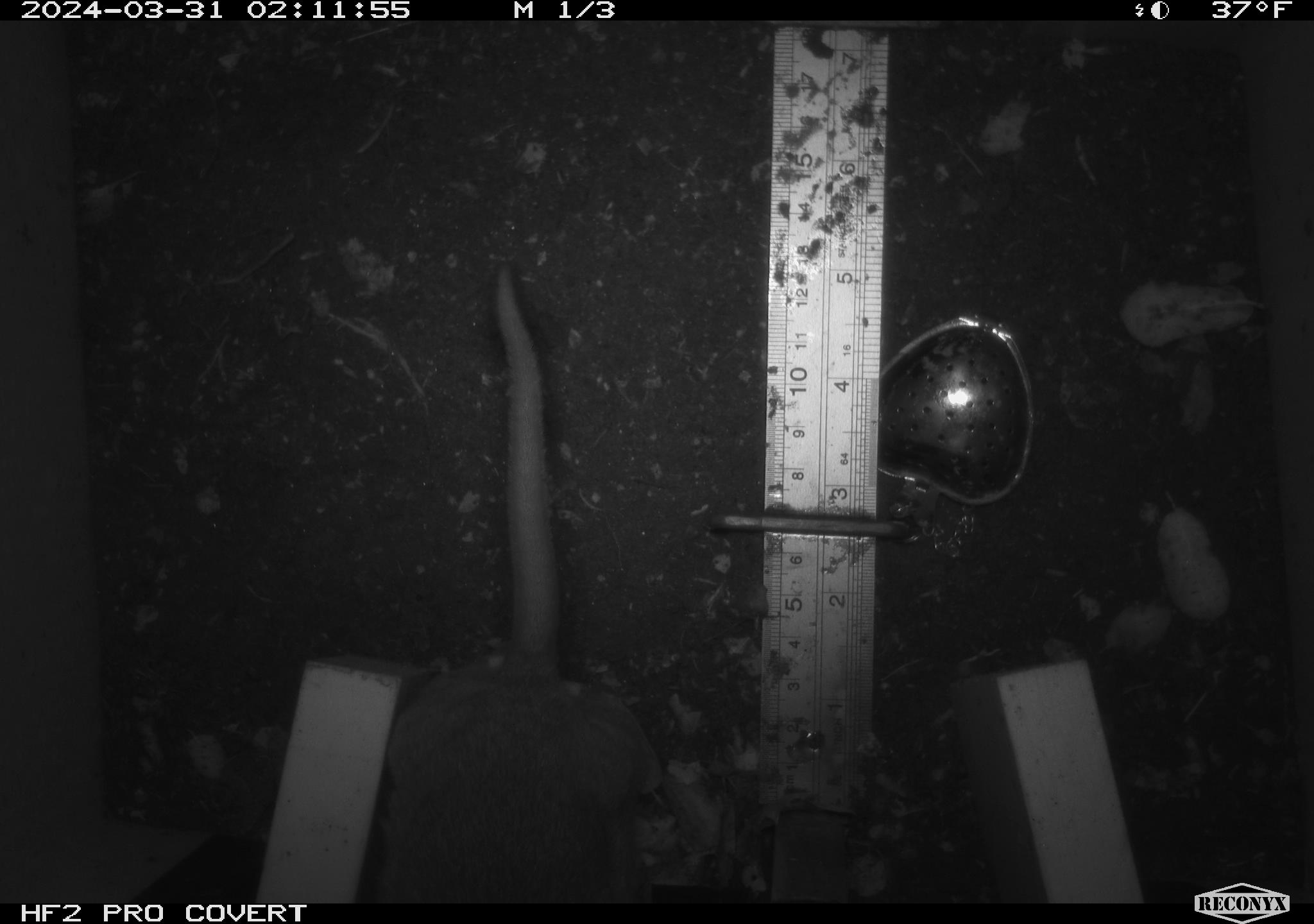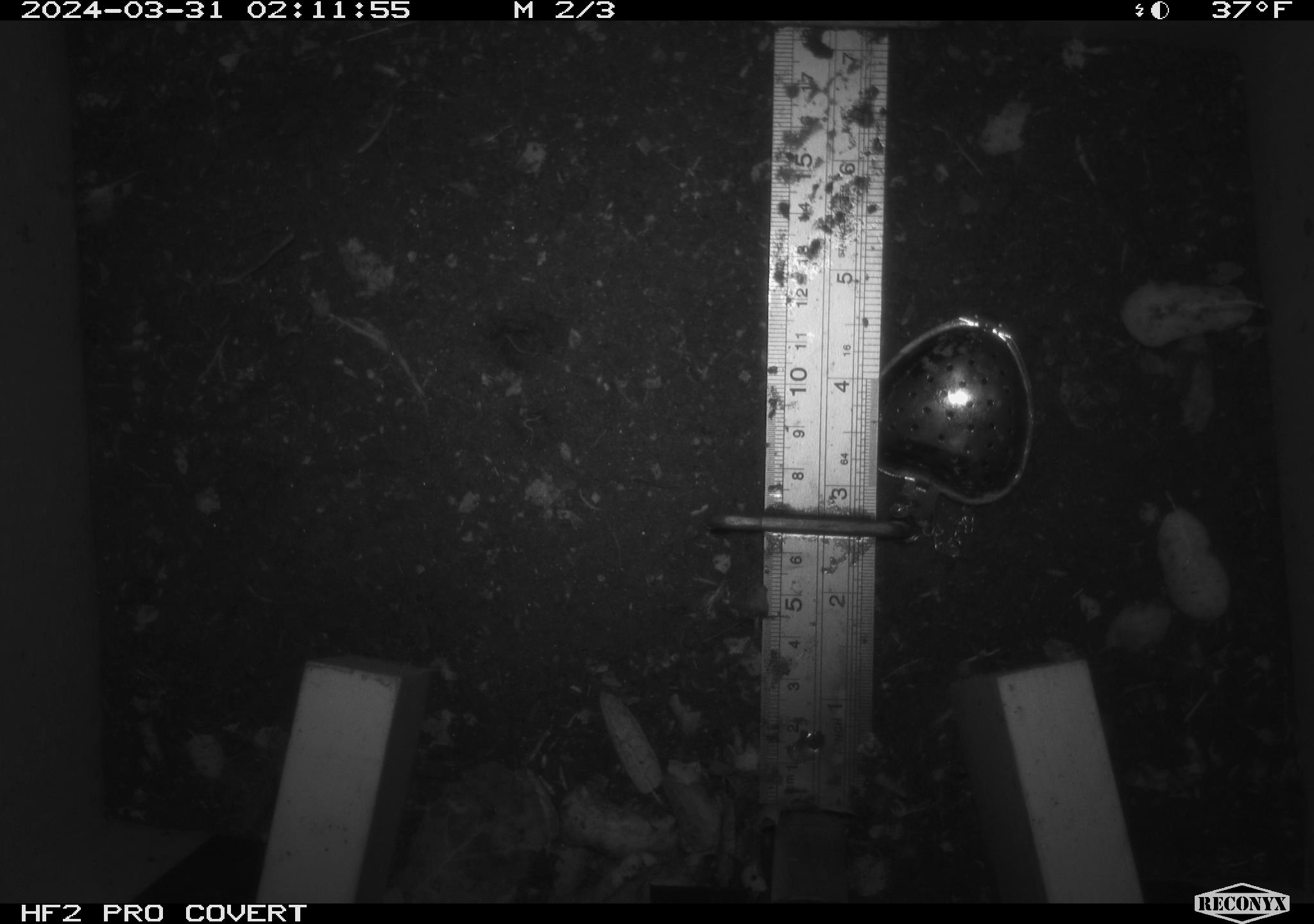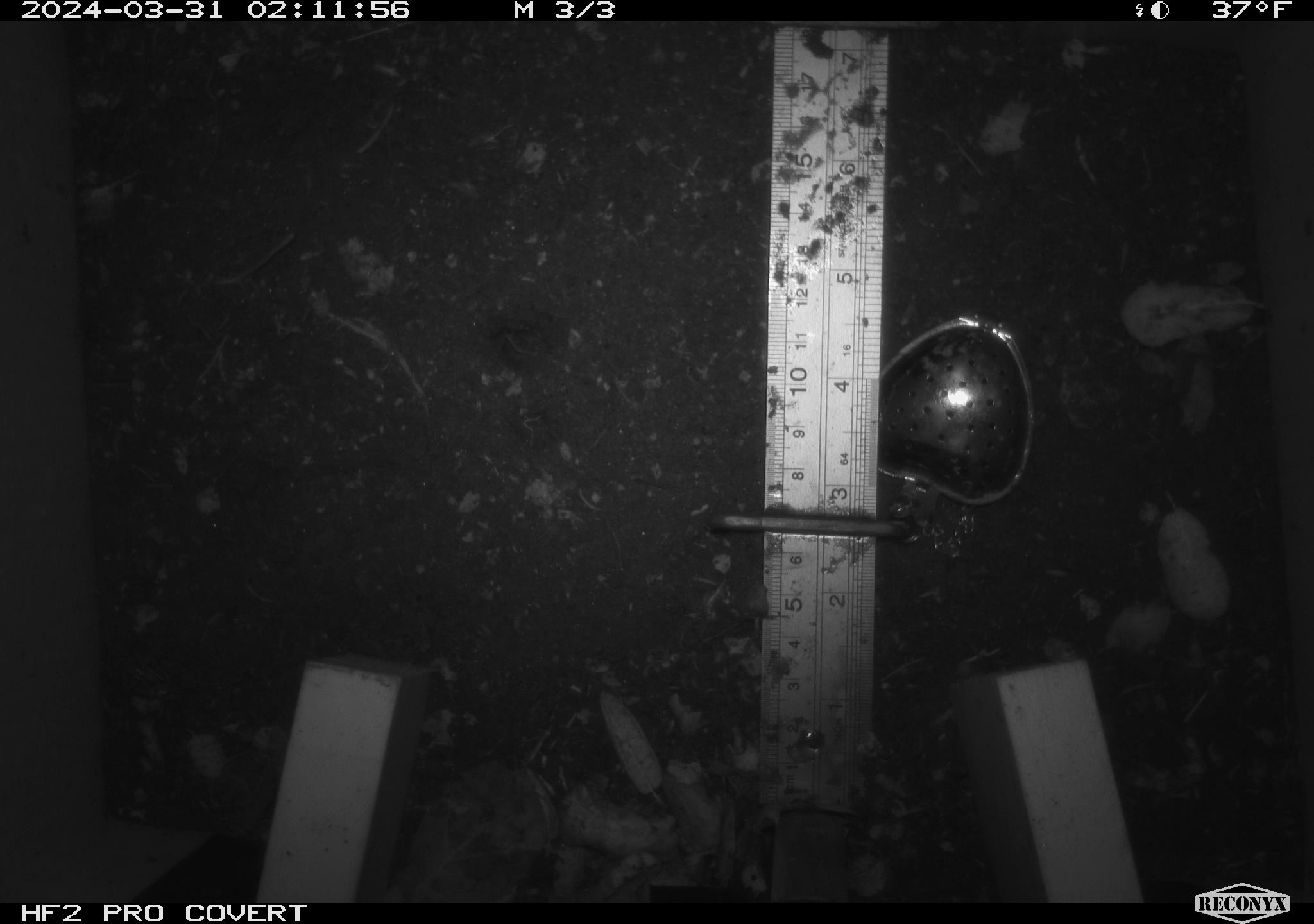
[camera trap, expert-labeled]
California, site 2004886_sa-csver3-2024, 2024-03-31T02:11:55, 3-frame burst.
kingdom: Animalia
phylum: Chordata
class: Mammalia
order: Rodentia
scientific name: Rodentia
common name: rodent